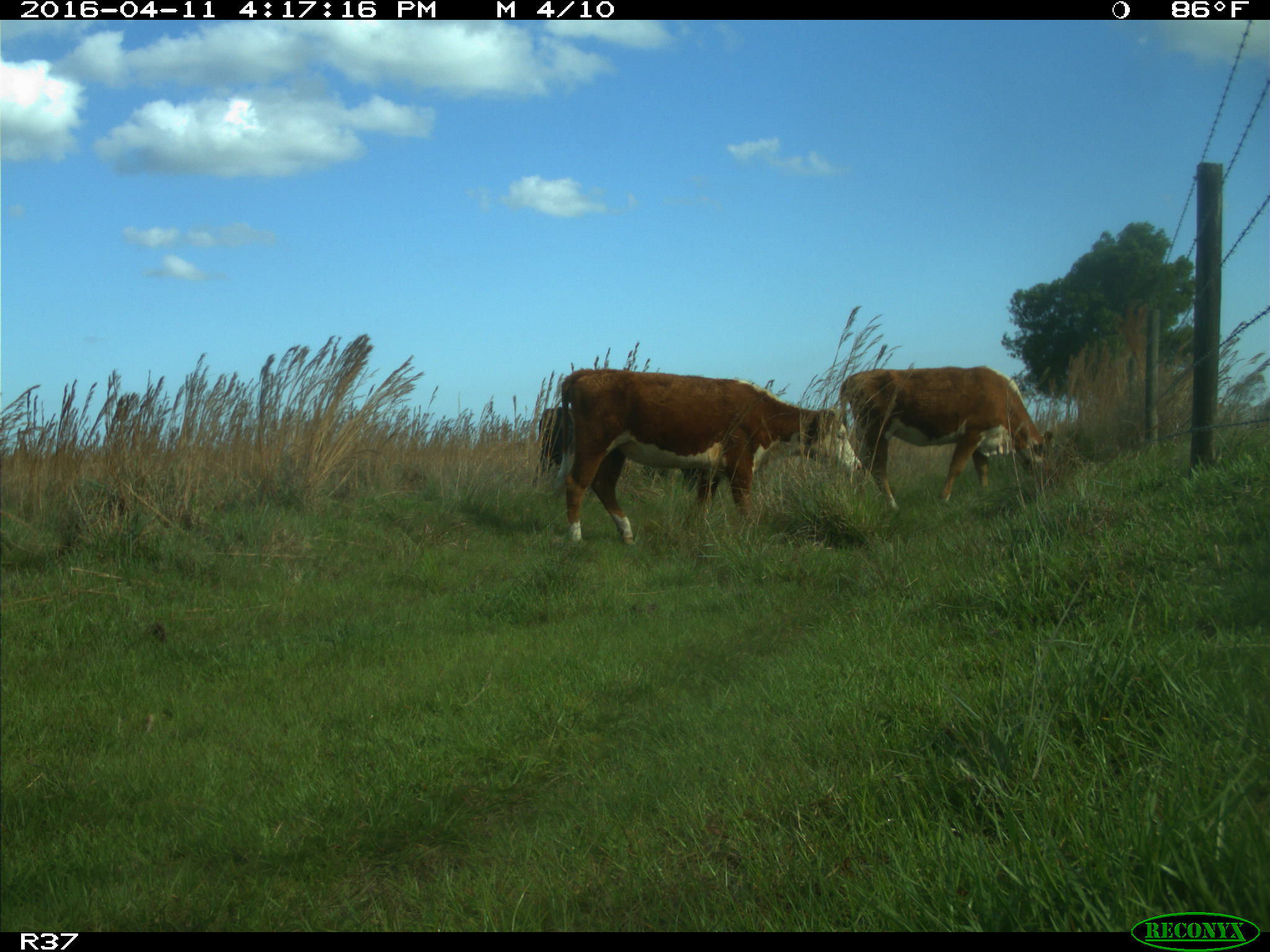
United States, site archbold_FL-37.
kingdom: Animalia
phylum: Chordata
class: Mammalia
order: Artiodactyla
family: Bovidae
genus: Bos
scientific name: Bos taurus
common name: domestic cow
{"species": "Bos taurus (domestic cow)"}